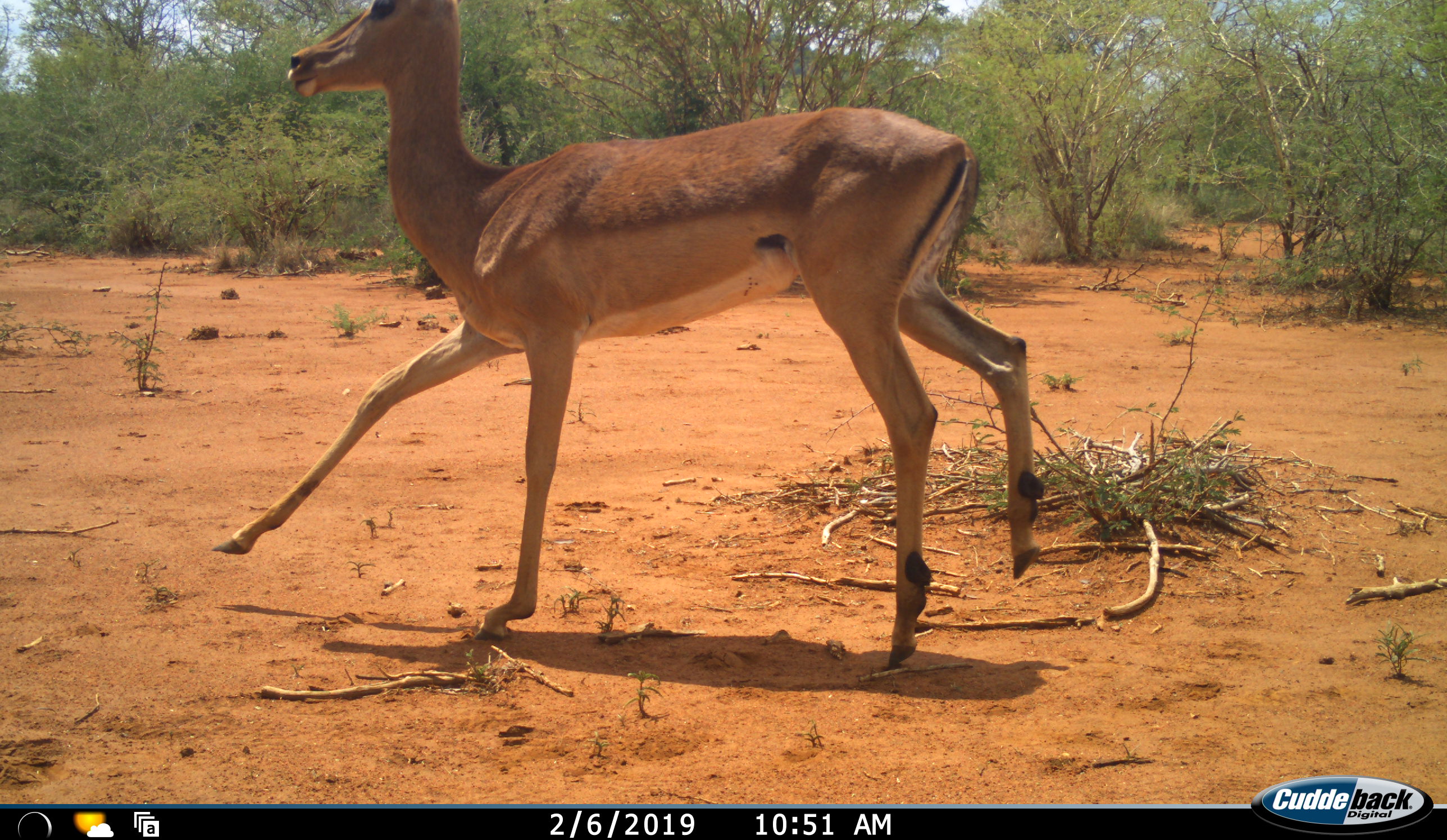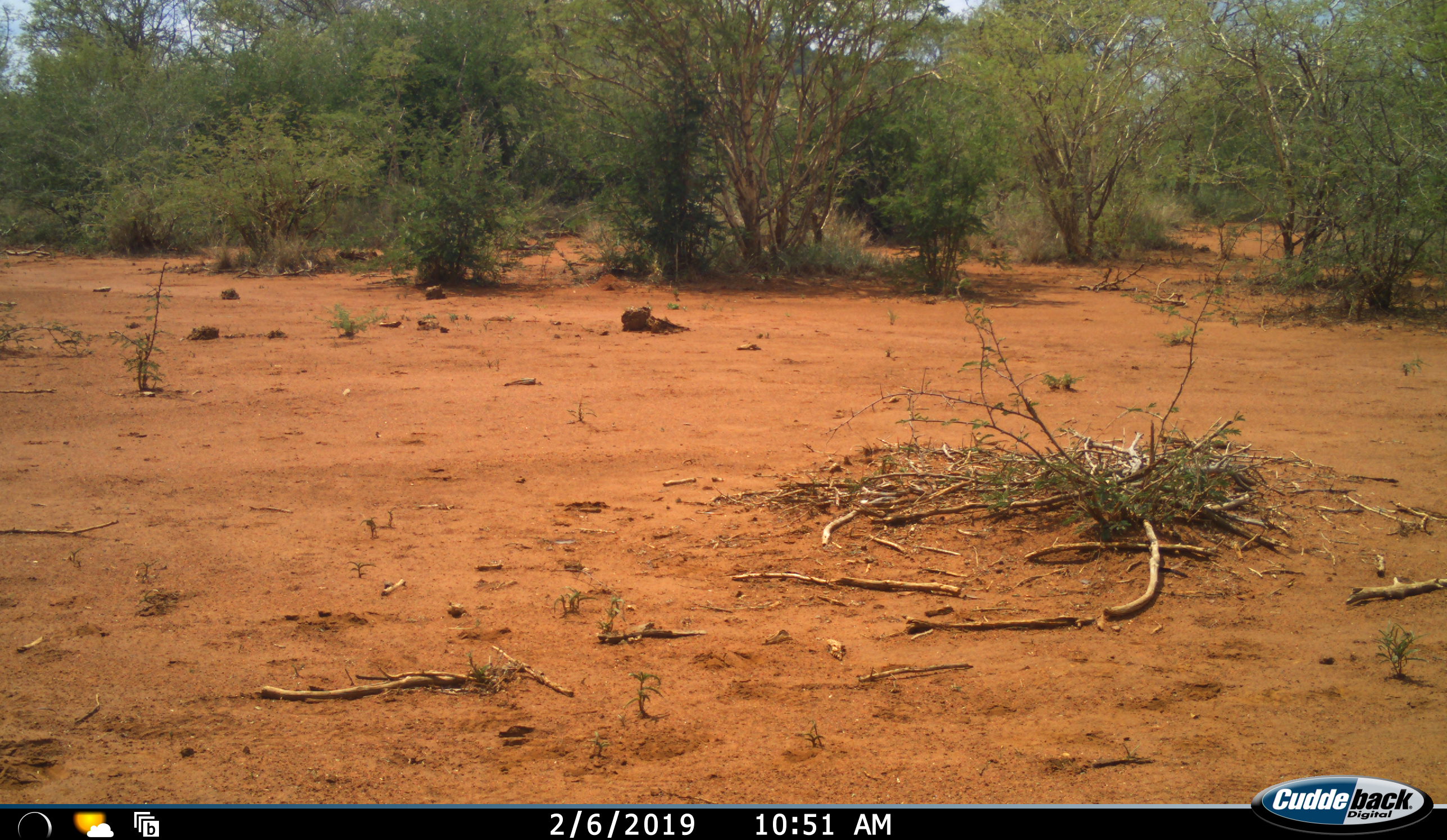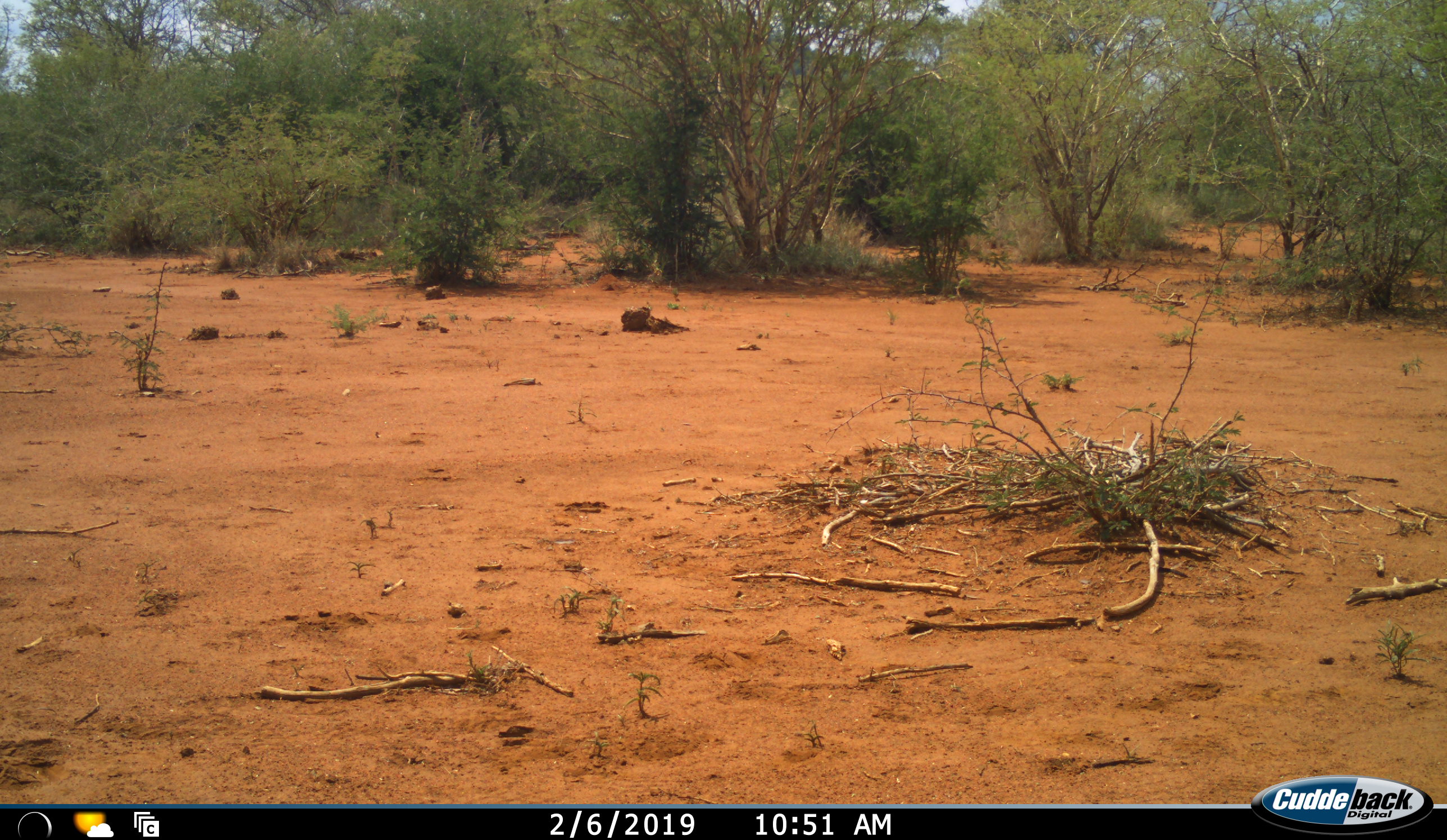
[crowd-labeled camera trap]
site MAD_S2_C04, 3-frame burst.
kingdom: Animalia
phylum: Chordata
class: Mammalia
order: Artiodactyla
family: Bovidae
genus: Aepyceros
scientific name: Aepyceros melampus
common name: impala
Impala (Aepyceros melampus), count 1. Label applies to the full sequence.